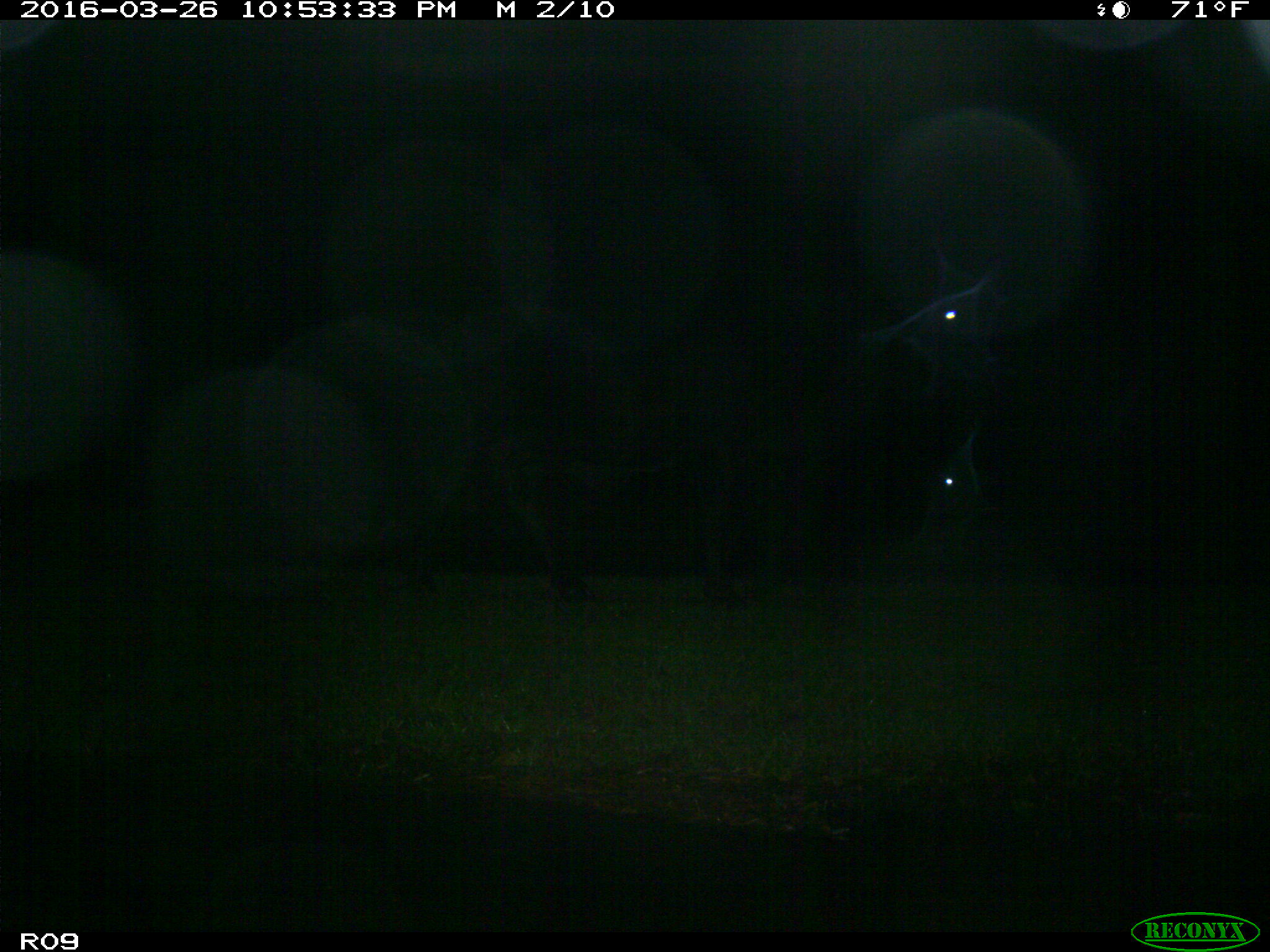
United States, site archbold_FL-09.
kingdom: Animalia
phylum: Chordata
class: Mammalia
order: Artiodactyla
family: Bovidae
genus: Bos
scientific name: Bos taurus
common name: domestic cow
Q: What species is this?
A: Bos taurus (domestic cow).